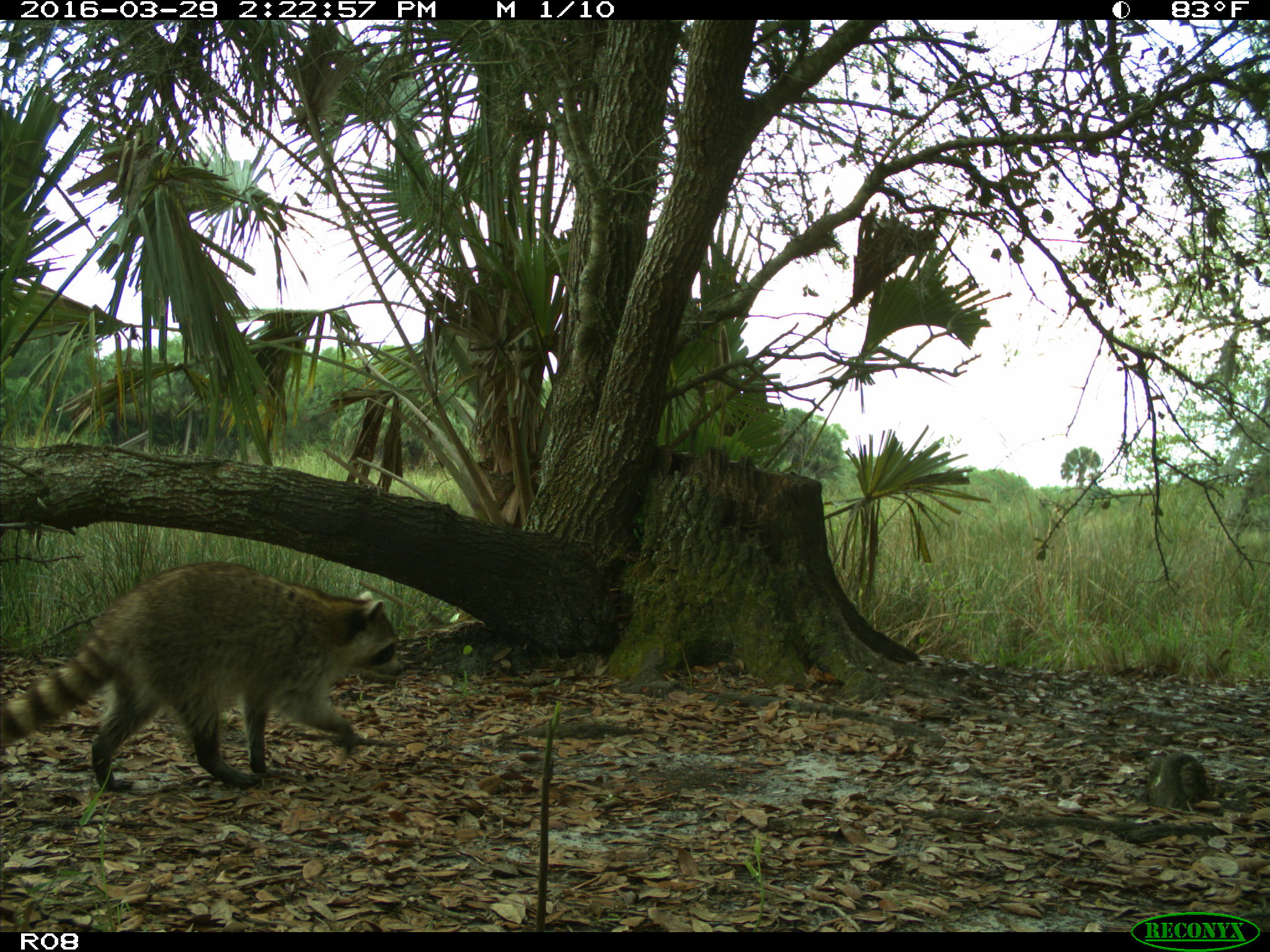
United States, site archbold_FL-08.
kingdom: Animalia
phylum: Chordata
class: Mammalia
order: Carnivora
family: Procyonidae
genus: Procyon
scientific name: Procyon lotor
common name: common raccoon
Procyon lotor (common raccoon).